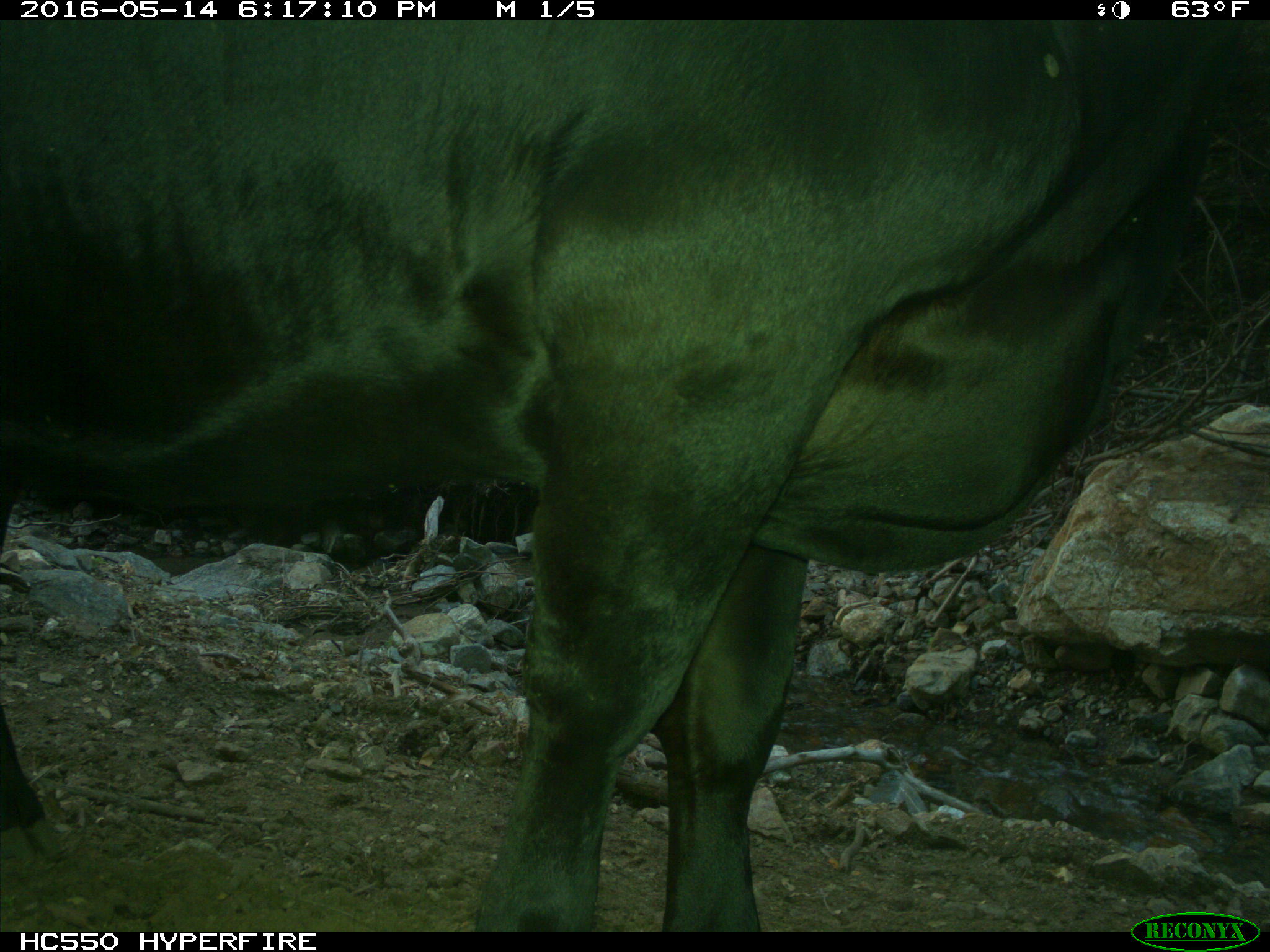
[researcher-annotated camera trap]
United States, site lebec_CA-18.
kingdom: Animalia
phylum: Chordata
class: Mammalia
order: Artiodactyla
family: Bovidae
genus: Bos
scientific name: Bos taurus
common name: domestic cow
Bos taurus (domestic cow).